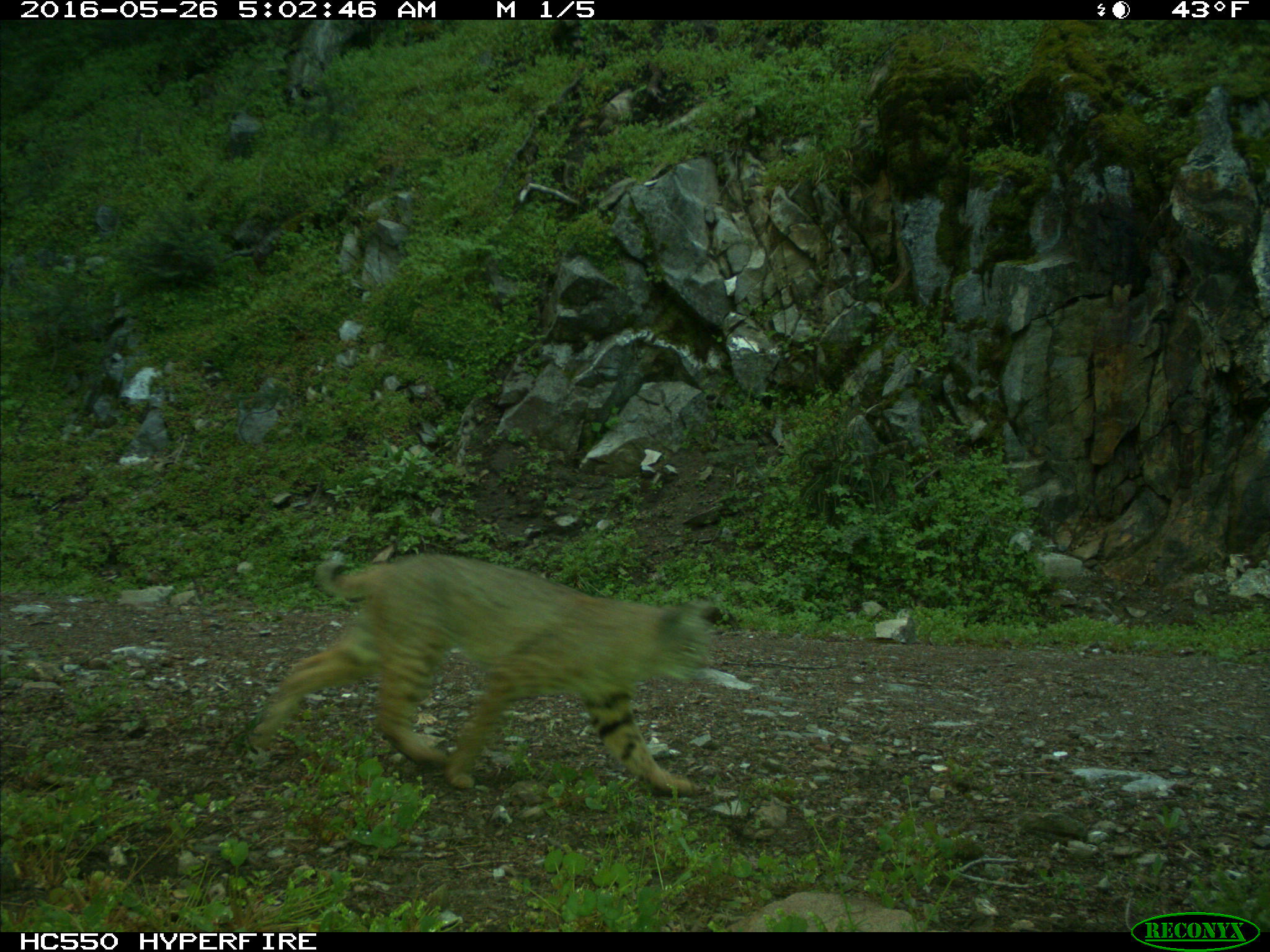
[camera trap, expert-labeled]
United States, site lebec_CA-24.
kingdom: Animalia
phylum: Chordata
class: Mammalia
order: Carnivora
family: Felidae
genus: Lynx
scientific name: Lynx rufus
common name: bobcat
Lynx rufus (bobcat).